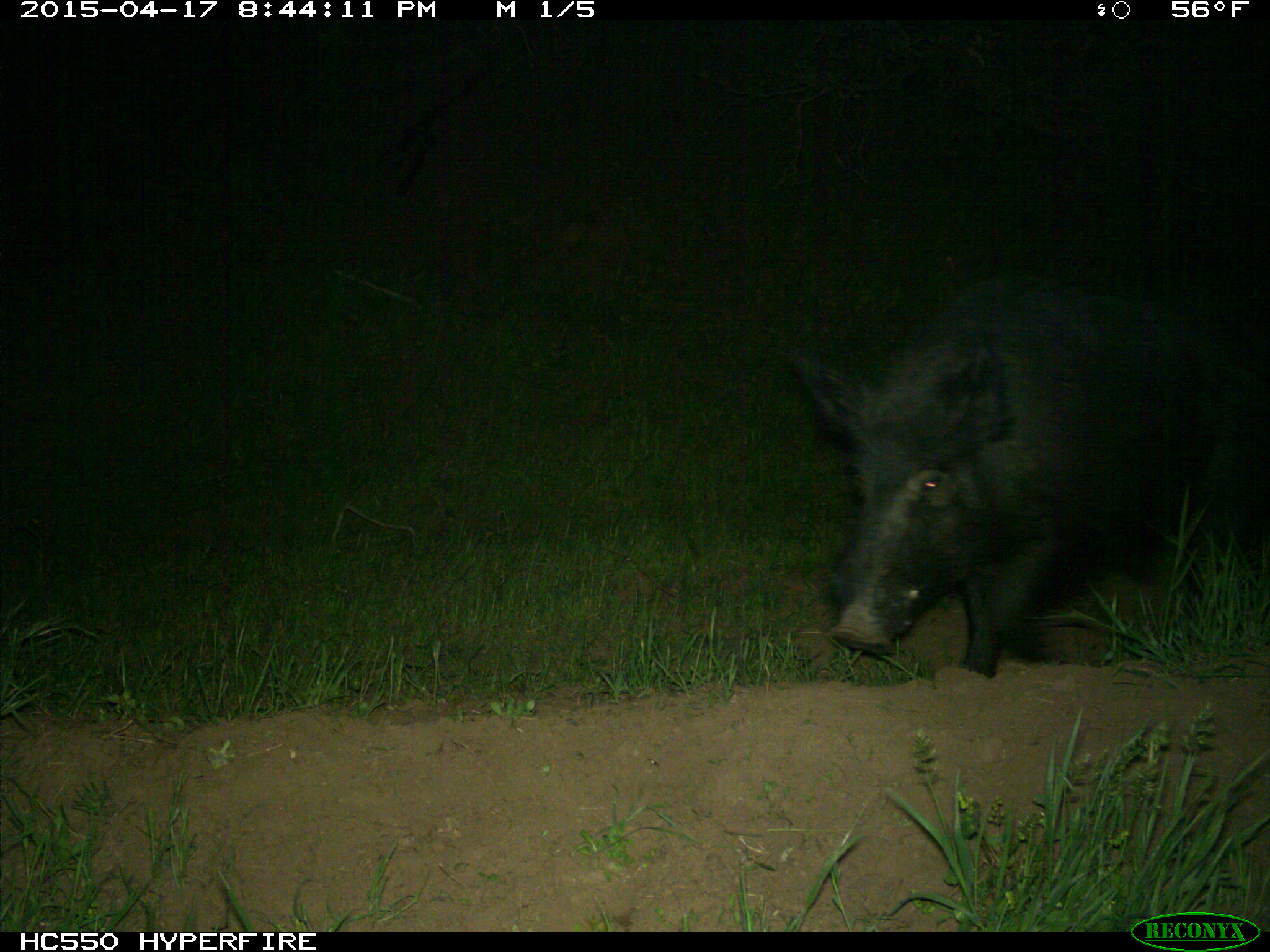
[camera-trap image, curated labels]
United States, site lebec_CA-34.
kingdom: Animalia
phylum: Chordata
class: Mammalia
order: Artiodactyla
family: Suidae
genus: Sus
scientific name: Sus scrofa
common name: wild boar